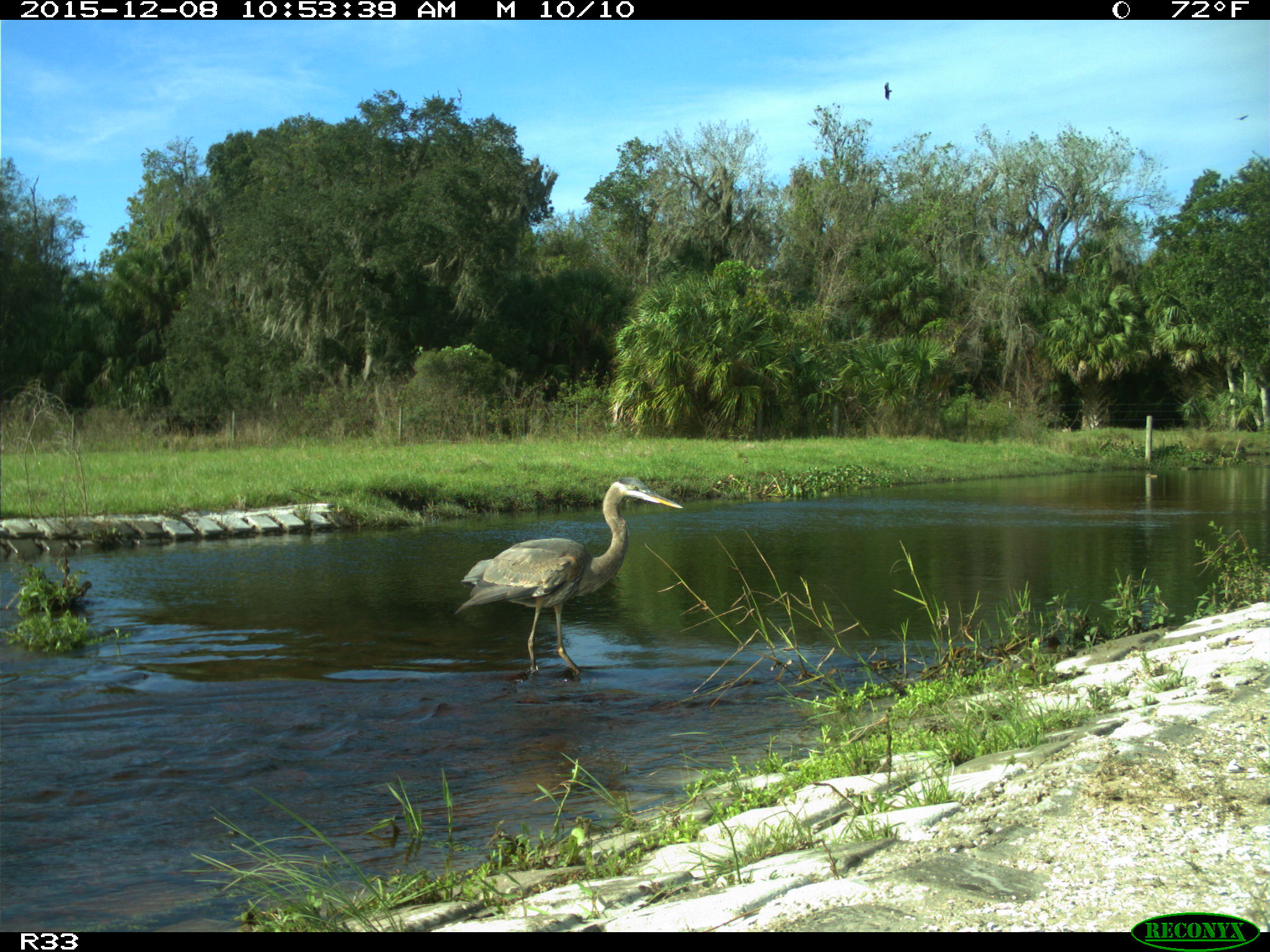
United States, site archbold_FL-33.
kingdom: Animalia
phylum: Chordata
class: Aves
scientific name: Aves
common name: birds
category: unidentified bird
Unidentified bird (birds) (Aves).